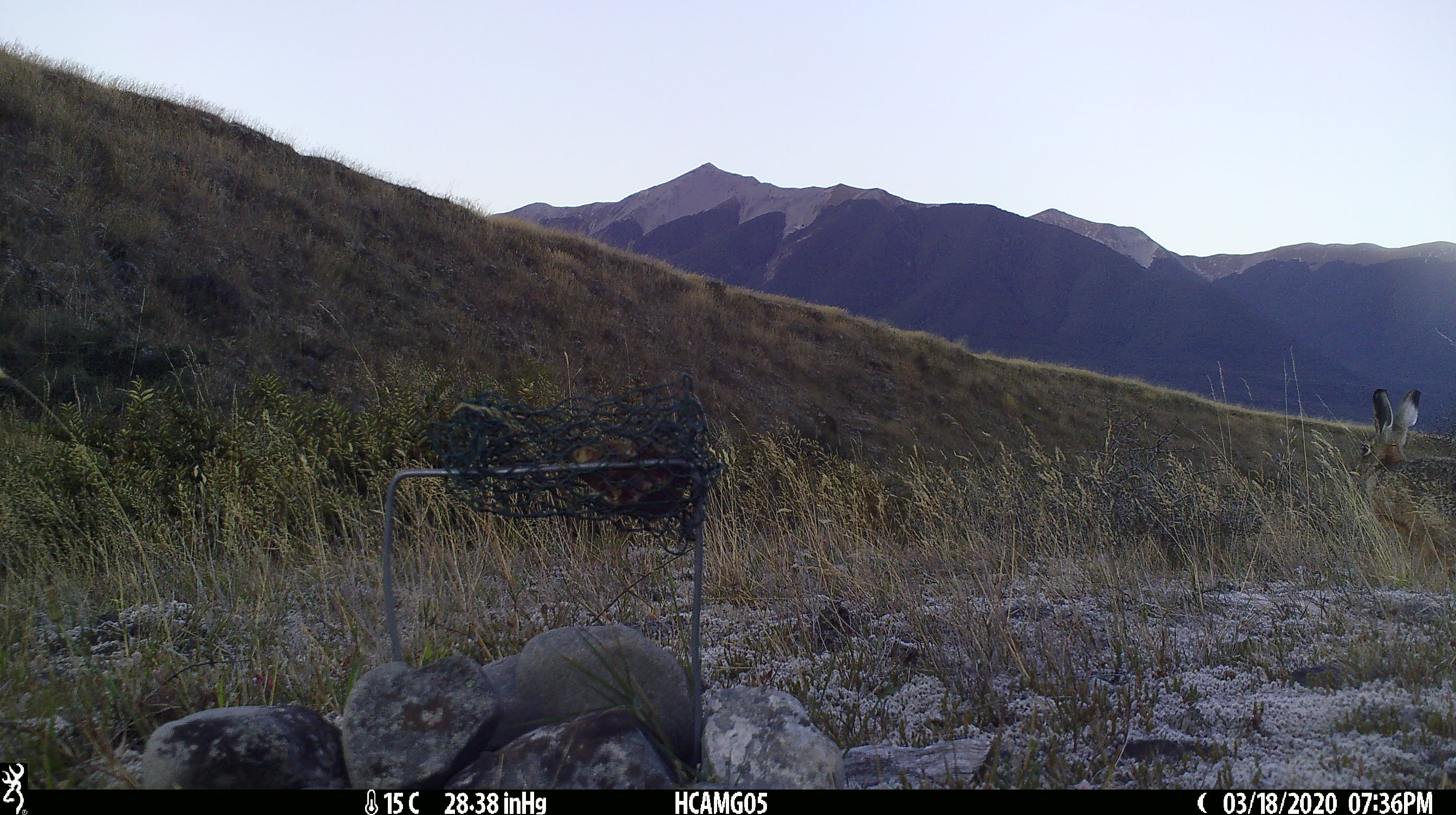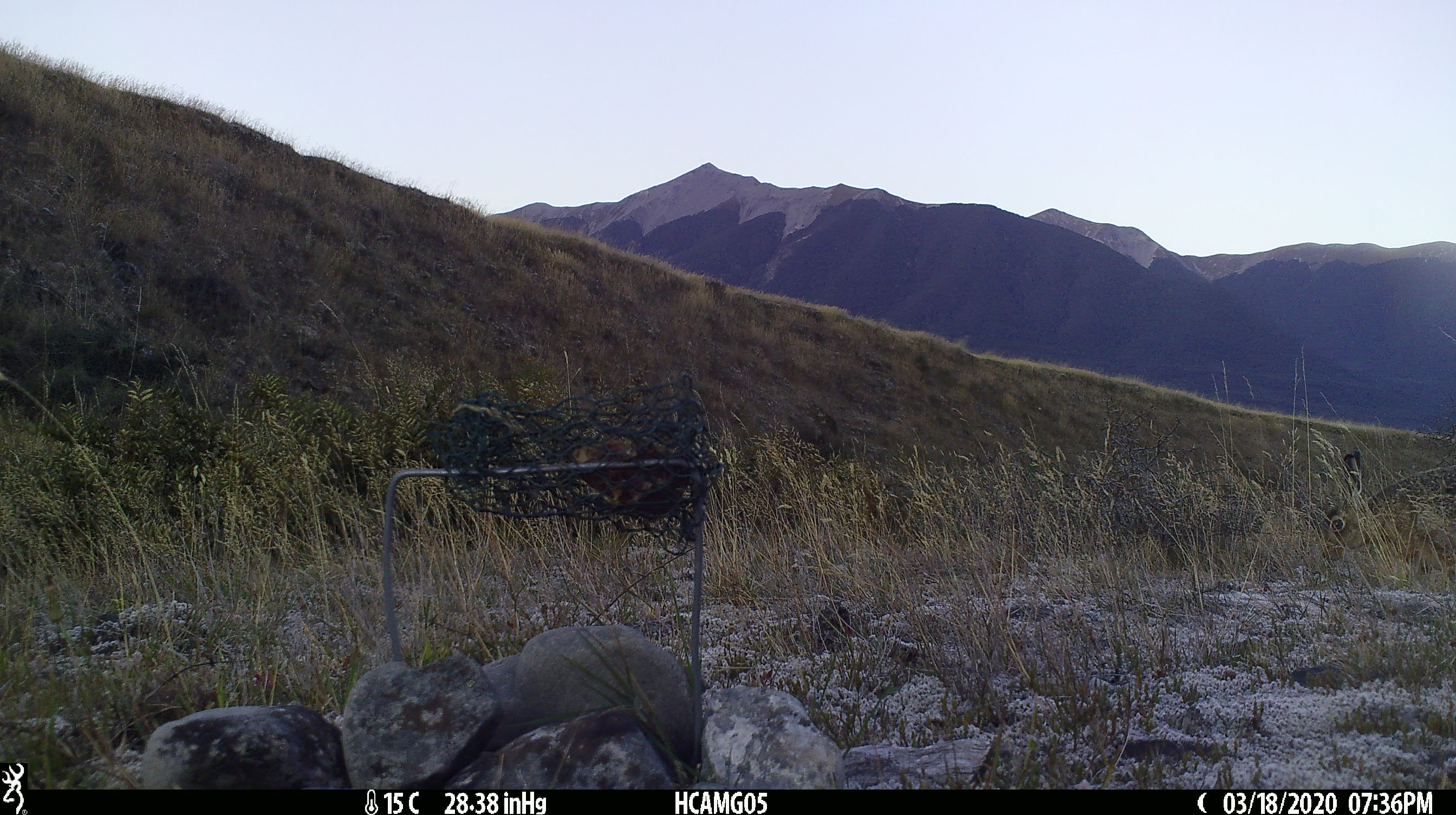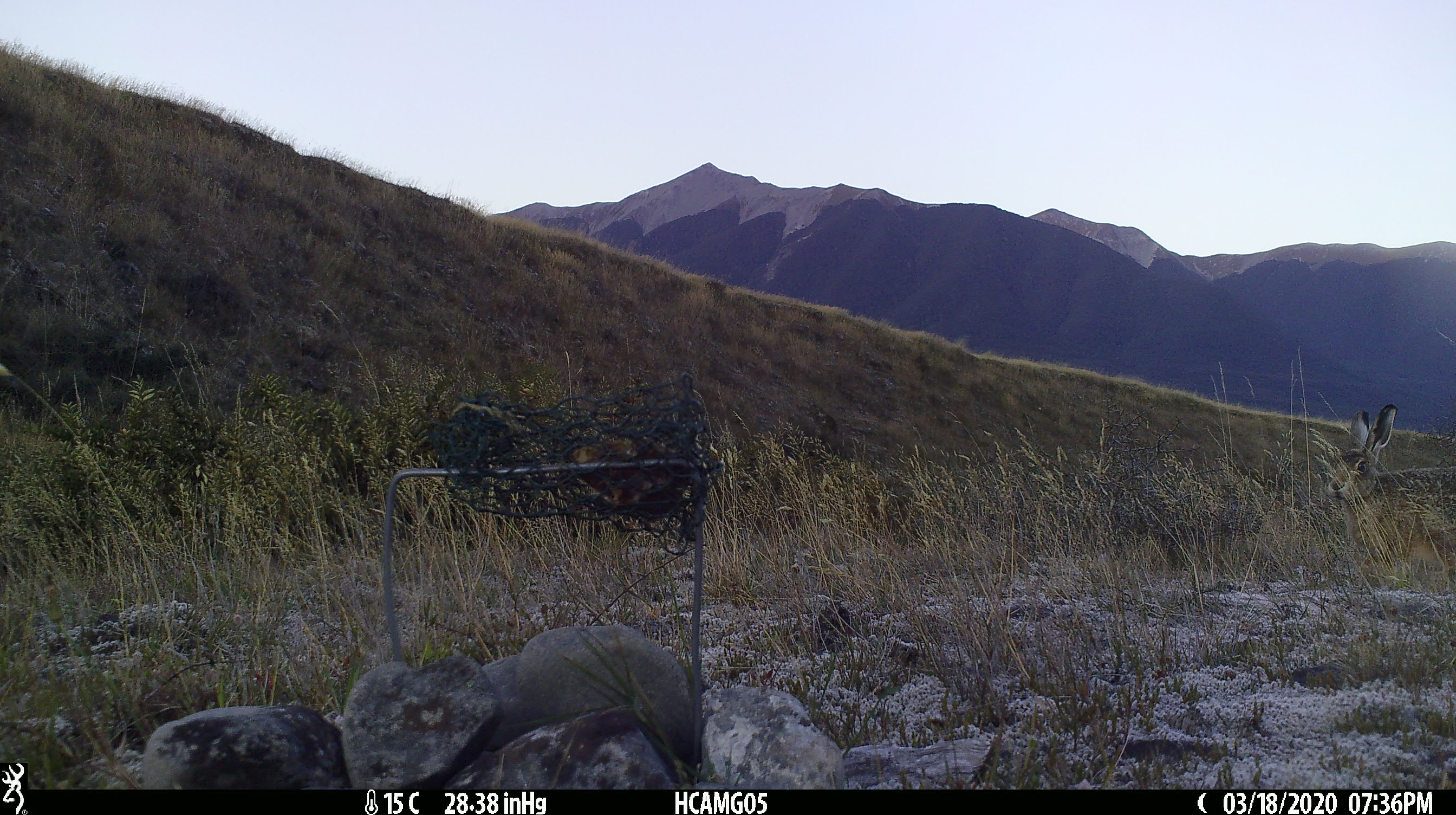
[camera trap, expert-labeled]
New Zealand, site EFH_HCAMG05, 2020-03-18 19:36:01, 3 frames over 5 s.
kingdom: Animalia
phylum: Chordata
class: Mammalia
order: Lagomorpha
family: Leporidae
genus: Lepus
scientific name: Lepus europaeus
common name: brown hare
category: hare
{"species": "hare (brown hare) (Lepus europaeus)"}